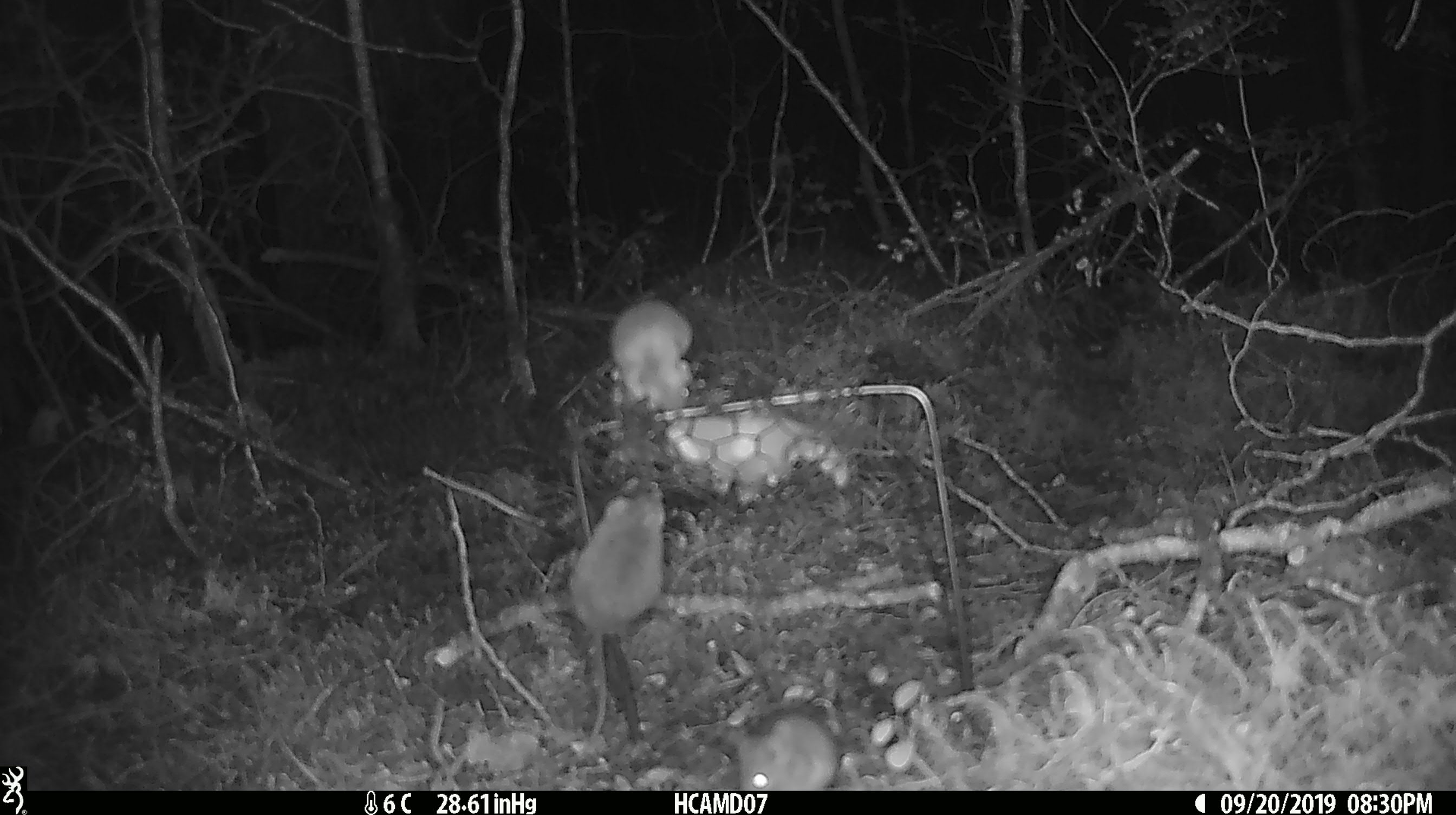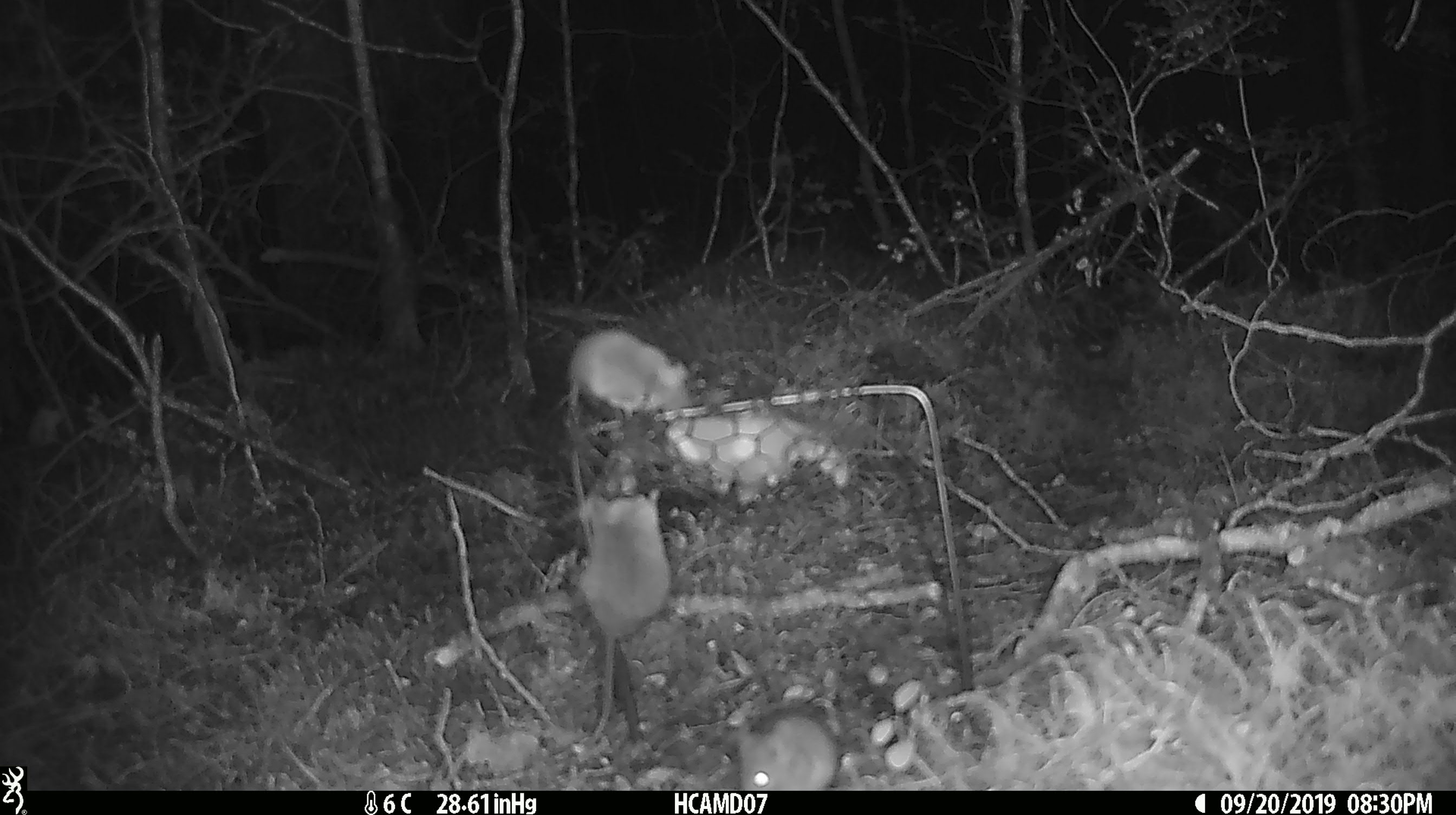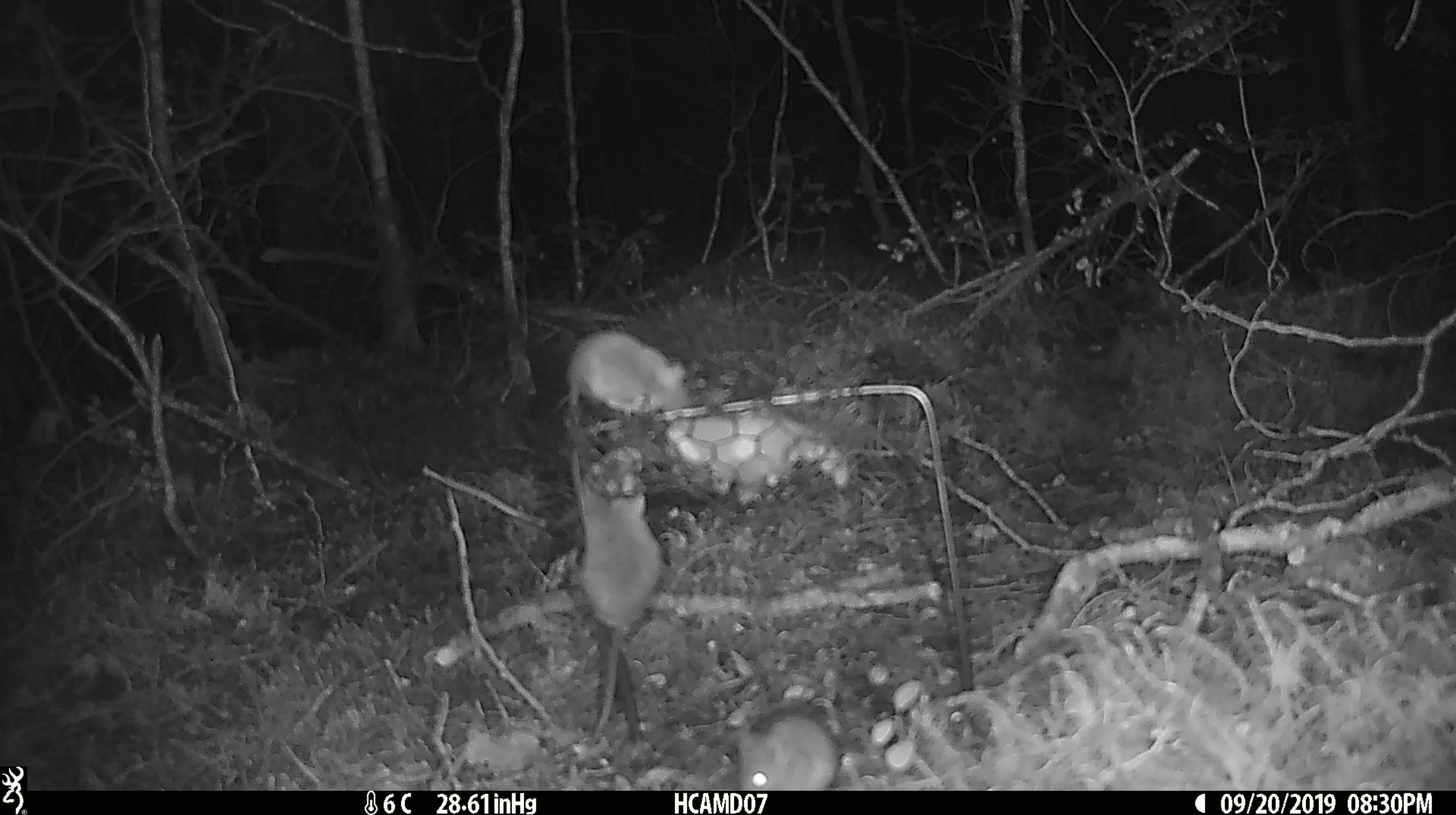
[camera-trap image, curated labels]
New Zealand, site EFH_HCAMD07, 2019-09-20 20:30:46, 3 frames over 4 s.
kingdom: Animalia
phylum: Chordata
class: Mammalia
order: Rodentia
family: Muridae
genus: Mus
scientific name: Mus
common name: mouse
Mouse (Mus).